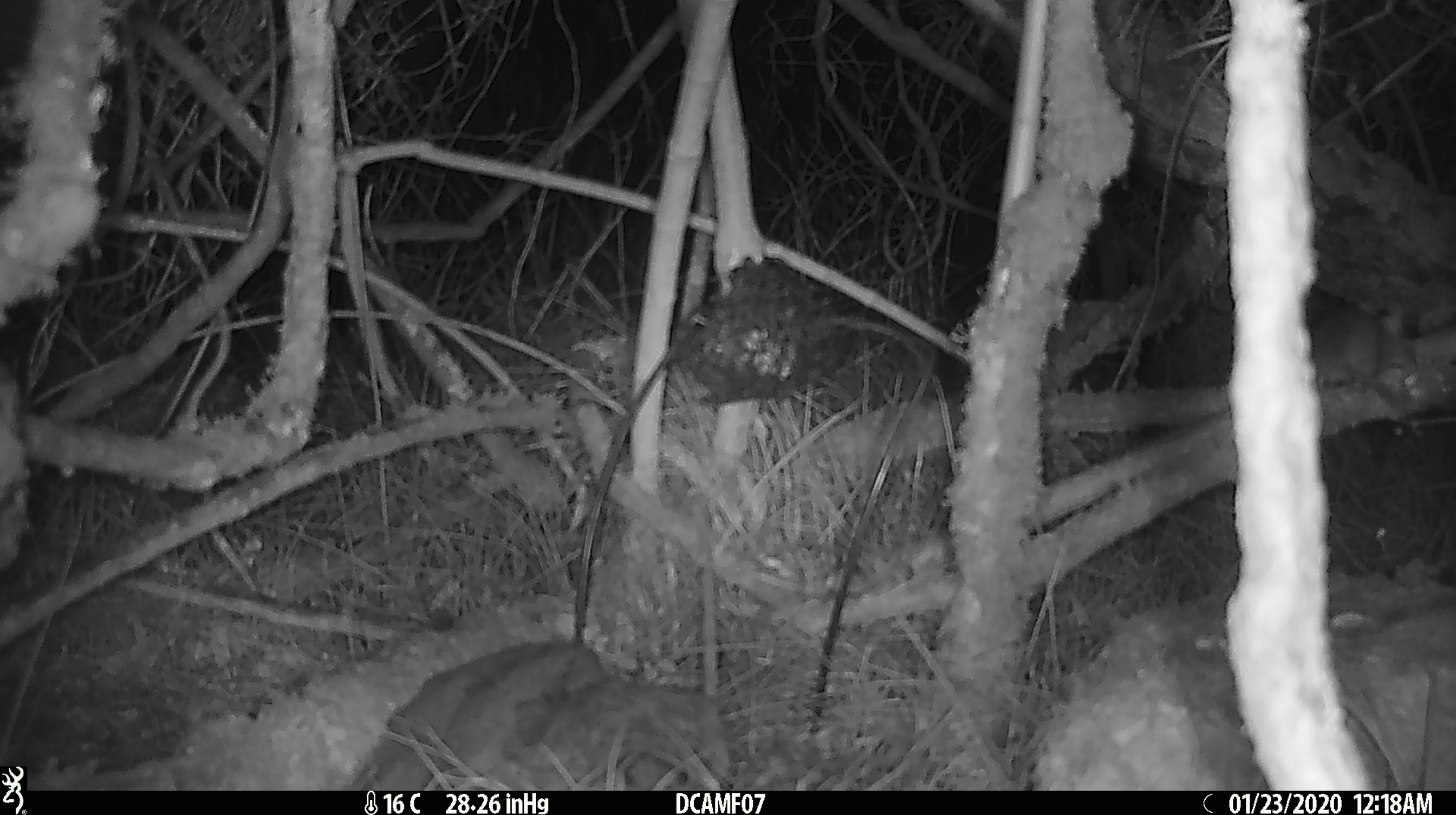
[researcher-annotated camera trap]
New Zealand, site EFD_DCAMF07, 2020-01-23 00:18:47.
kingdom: Animalia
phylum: Chordata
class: Mammalia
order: Rodentia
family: Muridae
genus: Mus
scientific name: Mus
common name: mouse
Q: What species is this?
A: Mouse (Mus).